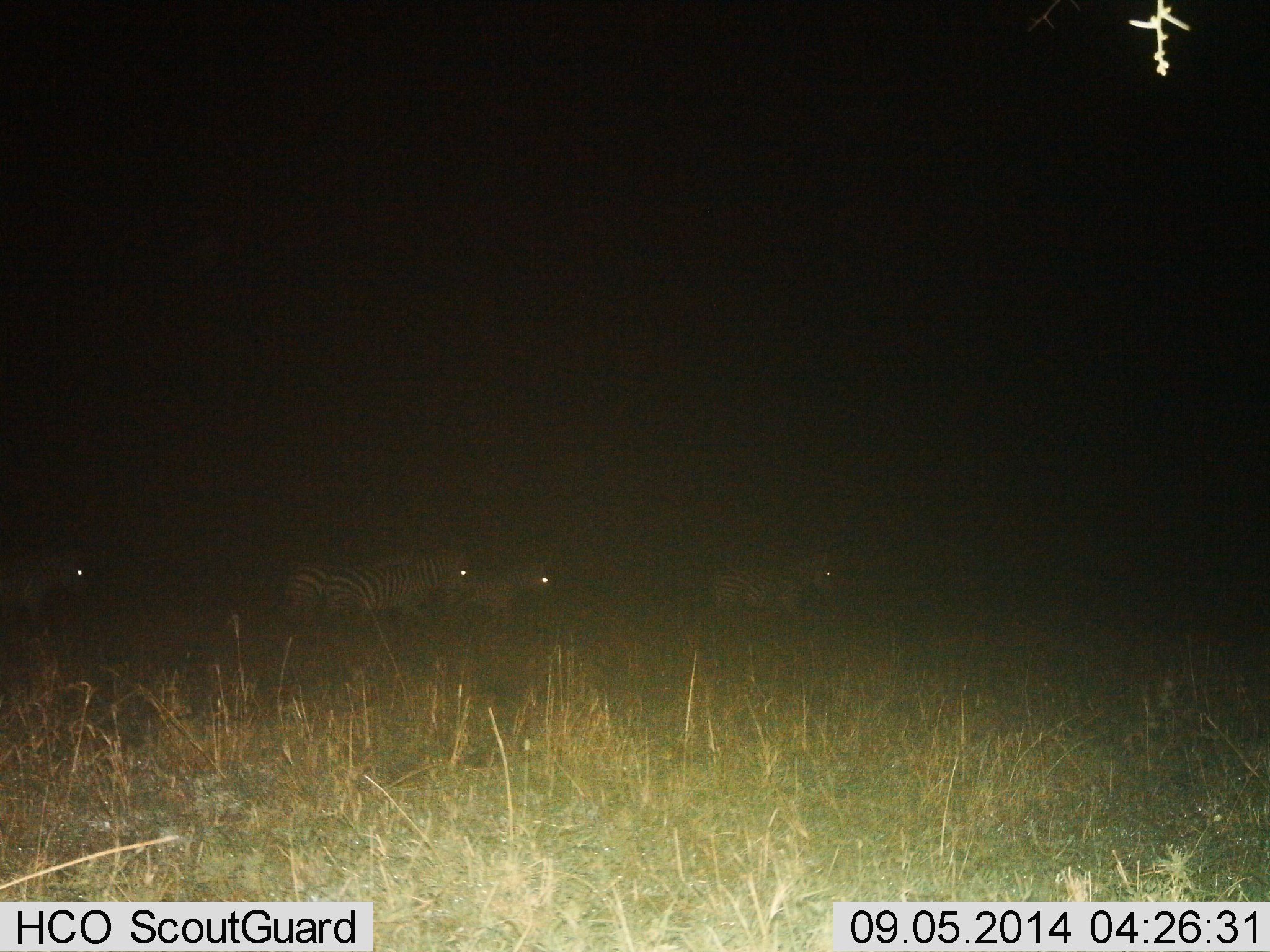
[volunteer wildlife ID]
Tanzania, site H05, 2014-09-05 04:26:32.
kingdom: Animalia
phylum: Chordata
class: Mammalia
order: Perissodactyla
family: Equidae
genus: Equus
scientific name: Equus quagga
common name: plains zebra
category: zebra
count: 5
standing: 0%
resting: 10%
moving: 90%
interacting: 0%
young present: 0%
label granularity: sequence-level